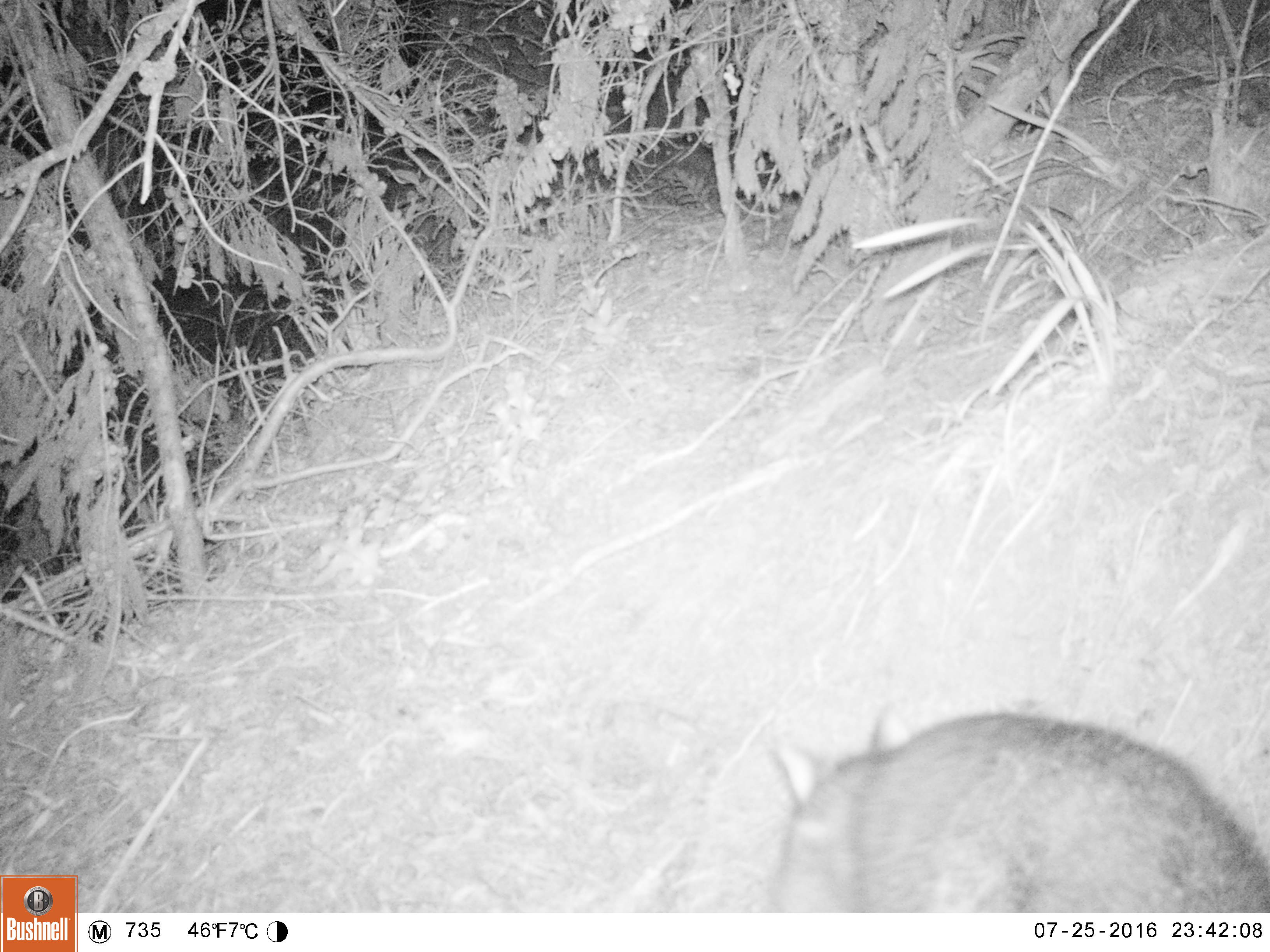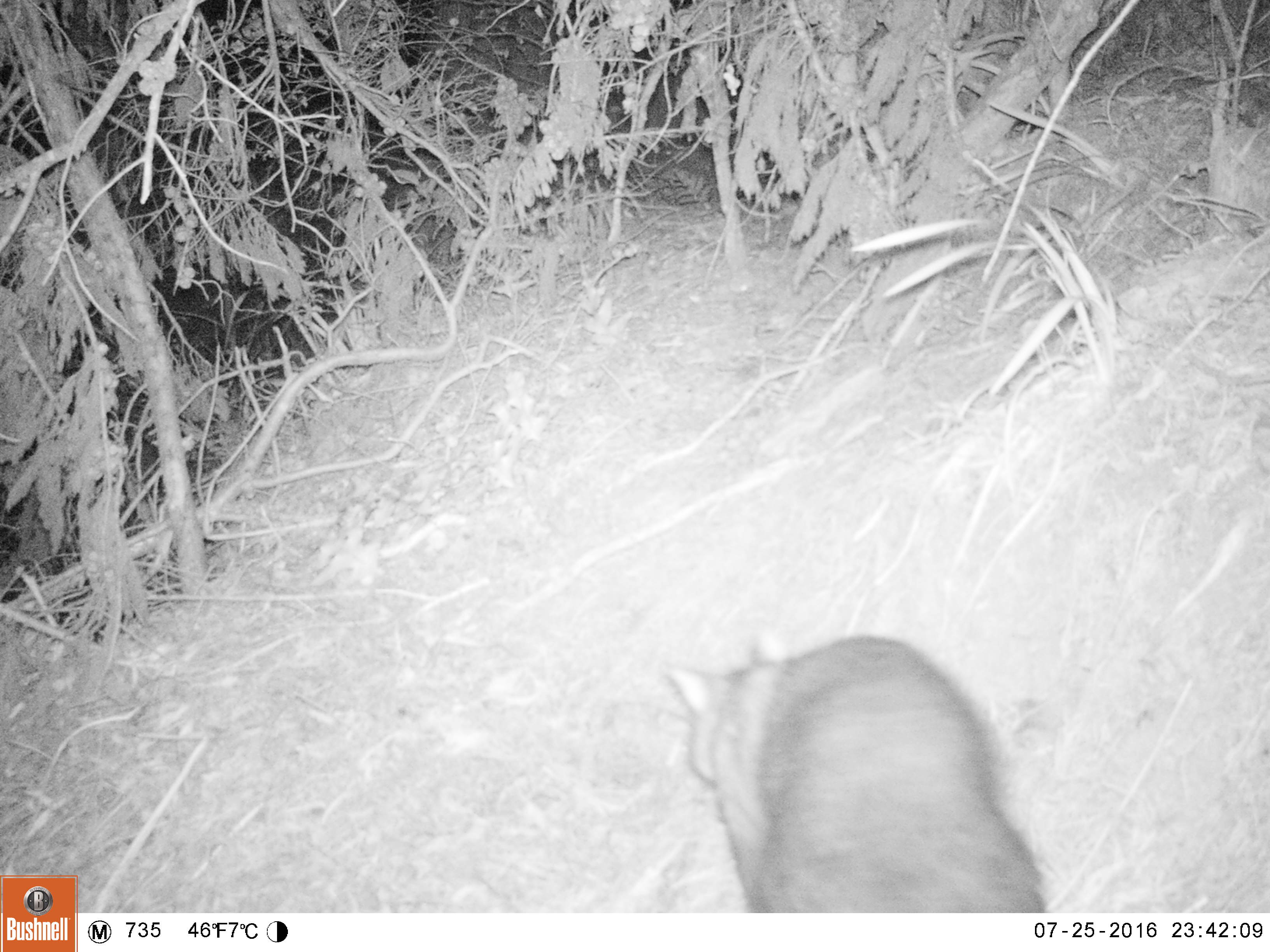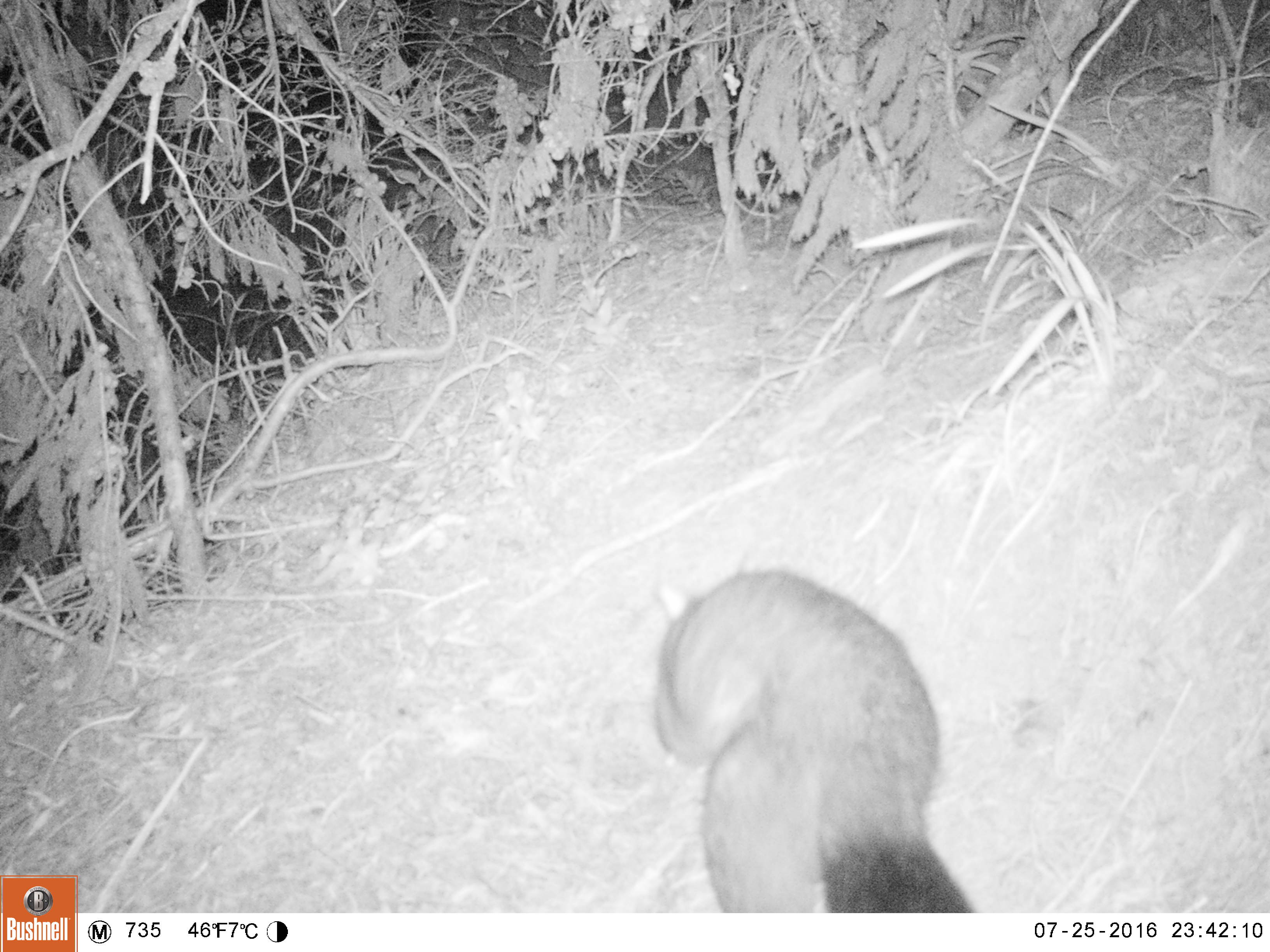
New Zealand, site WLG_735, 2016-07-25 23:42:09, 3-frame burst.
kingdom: Animalia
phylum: Chordata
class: Mammalia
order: Diprotodontia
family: Phalangeridae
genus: Trichosurus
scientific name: Trichosurus vulpecula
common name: common brushtail possum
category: possum